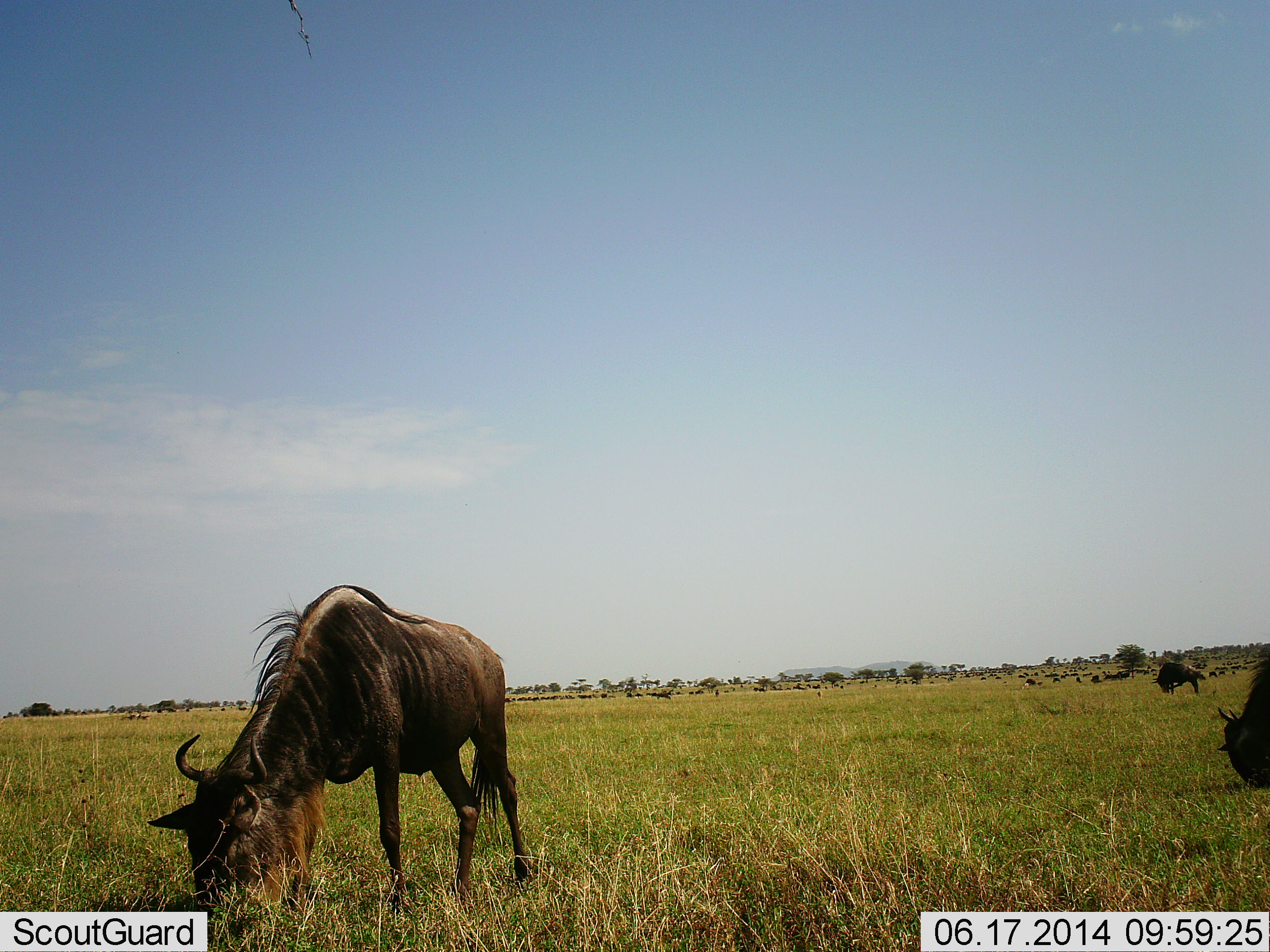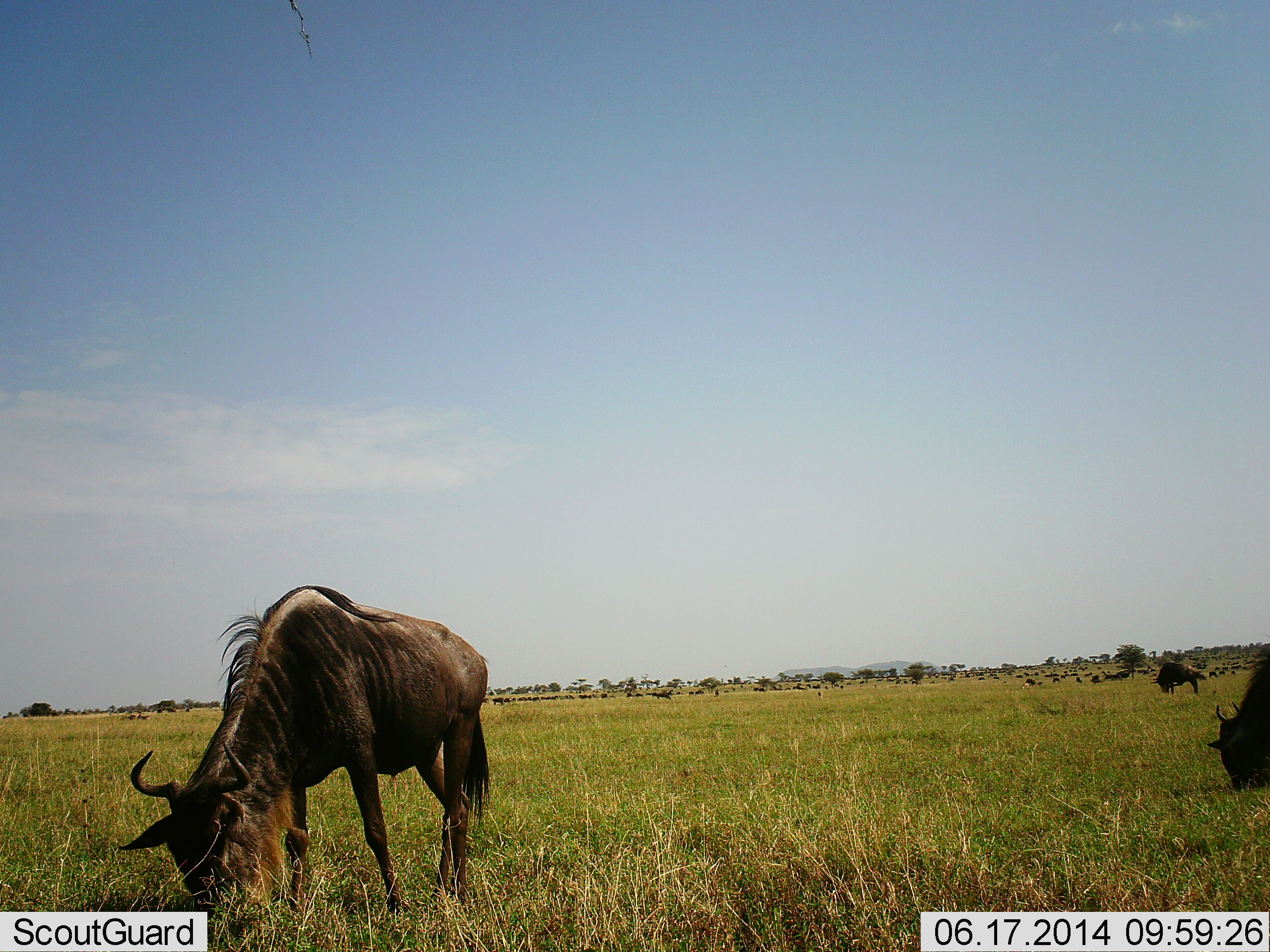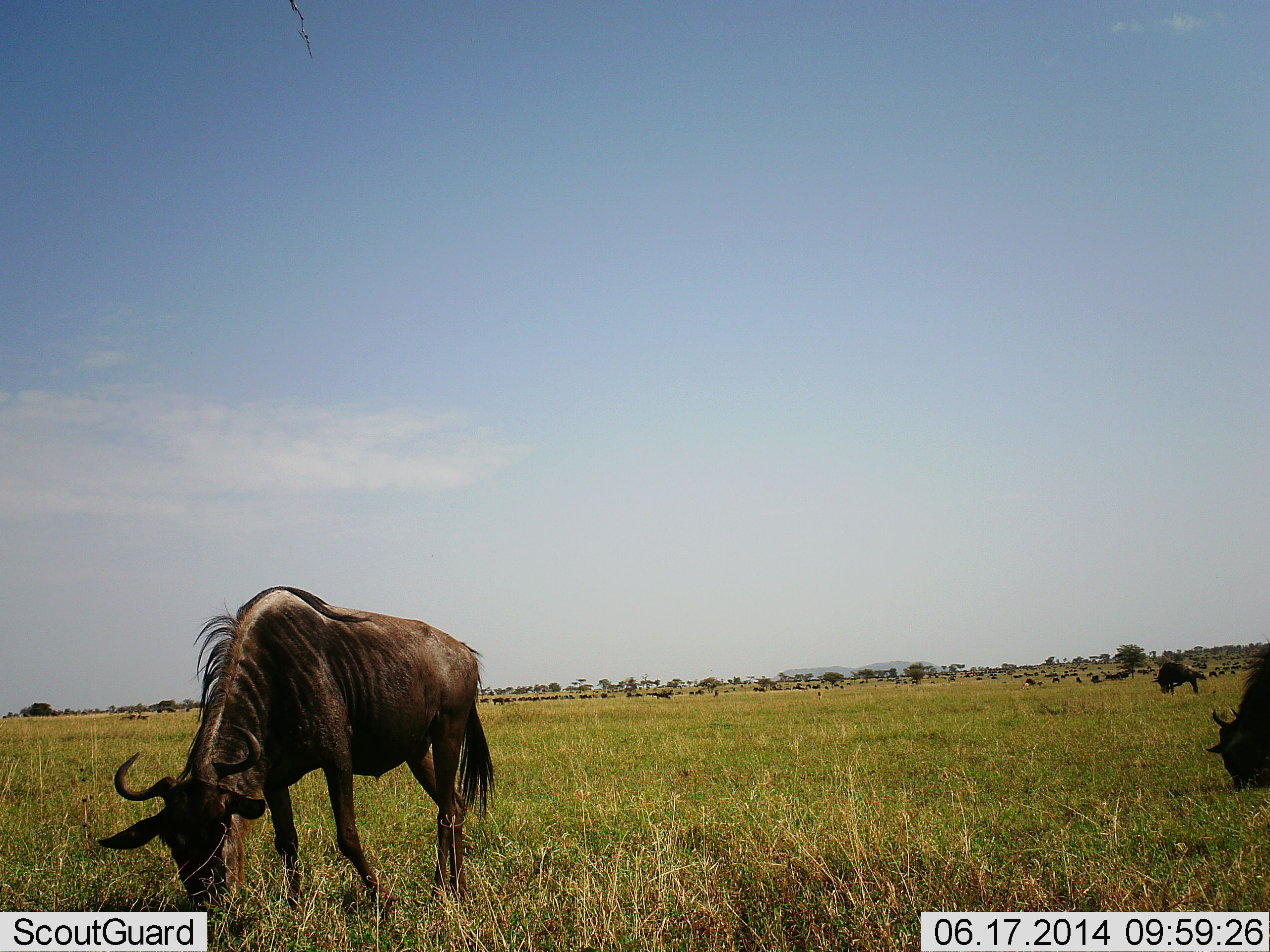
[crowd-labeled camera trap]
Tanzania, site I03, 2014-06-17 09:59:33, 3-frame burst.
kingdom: Animalia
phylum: Chordata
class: Mammalia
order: Artiodactyla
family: Bovidae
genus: Connochaetes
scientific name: Connochaetes taurinus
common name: blue wildebeest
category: wildebeest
Wildebeest (blue wildebeest) (Connochaetes taurinus), count 3. Behavior (volunteer vote fractions): standing 30%, resting 10%, moving 10%, interacting 10%. Young present (vote fraction): 0%. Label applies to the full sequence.